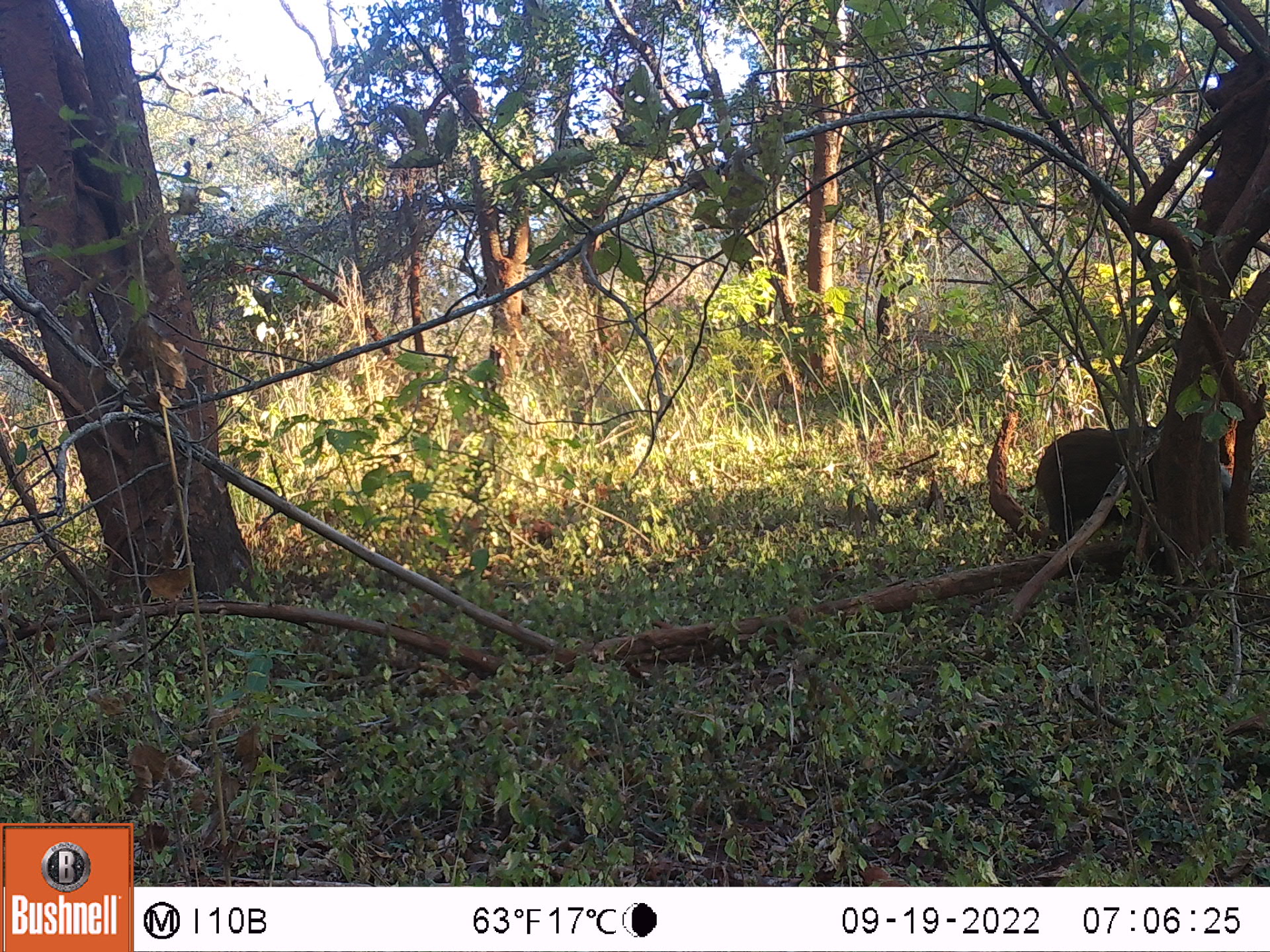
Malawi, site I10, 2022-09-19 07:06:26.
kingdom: Animalia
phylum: Chordata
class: Mammalia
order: Artiodactyla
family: Suidae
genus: Potamochoerus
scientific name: Potamochoerus larvatus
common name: bushpig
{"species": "bushpig (Potamochoerus larvatus)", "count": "1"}